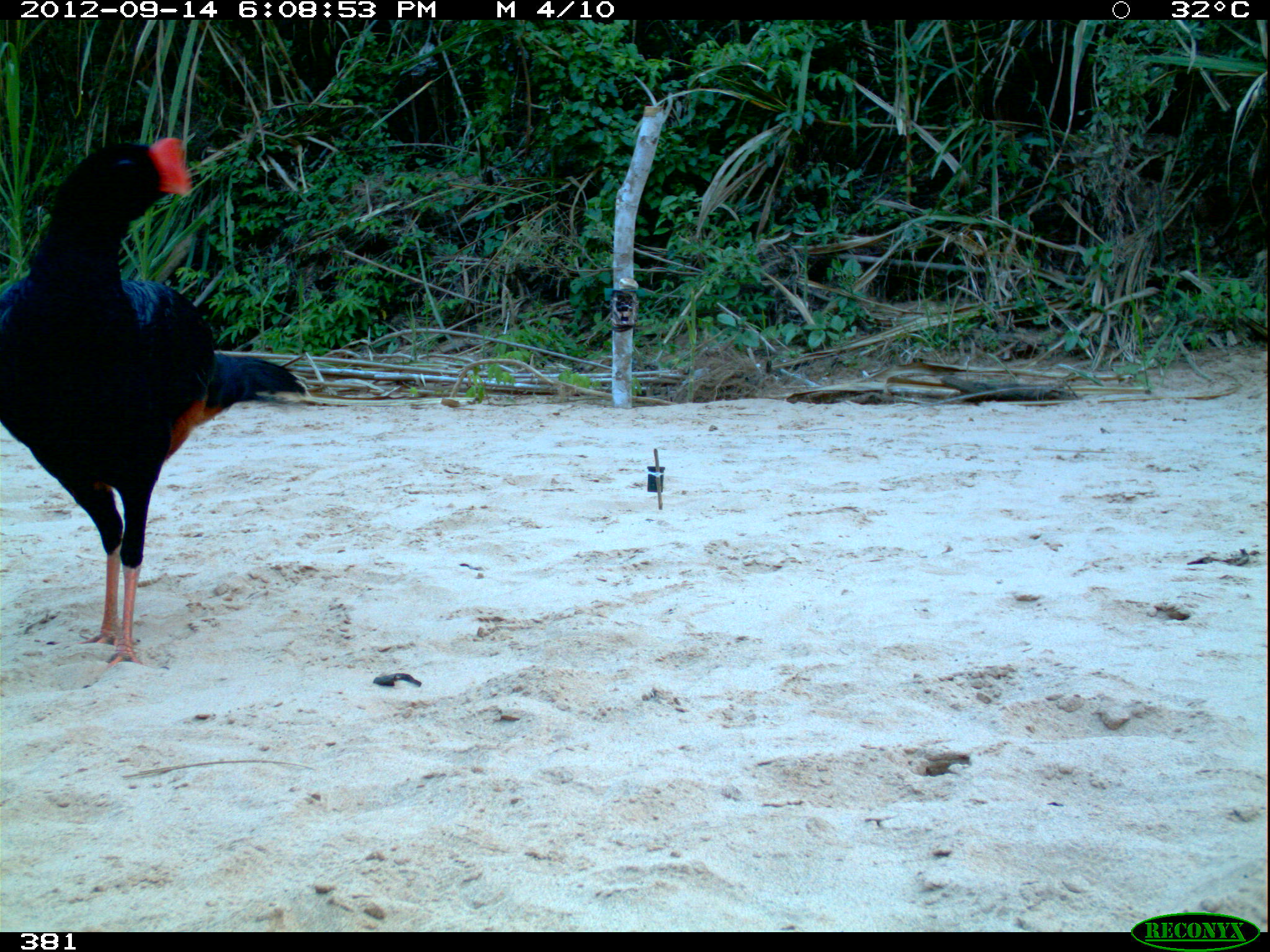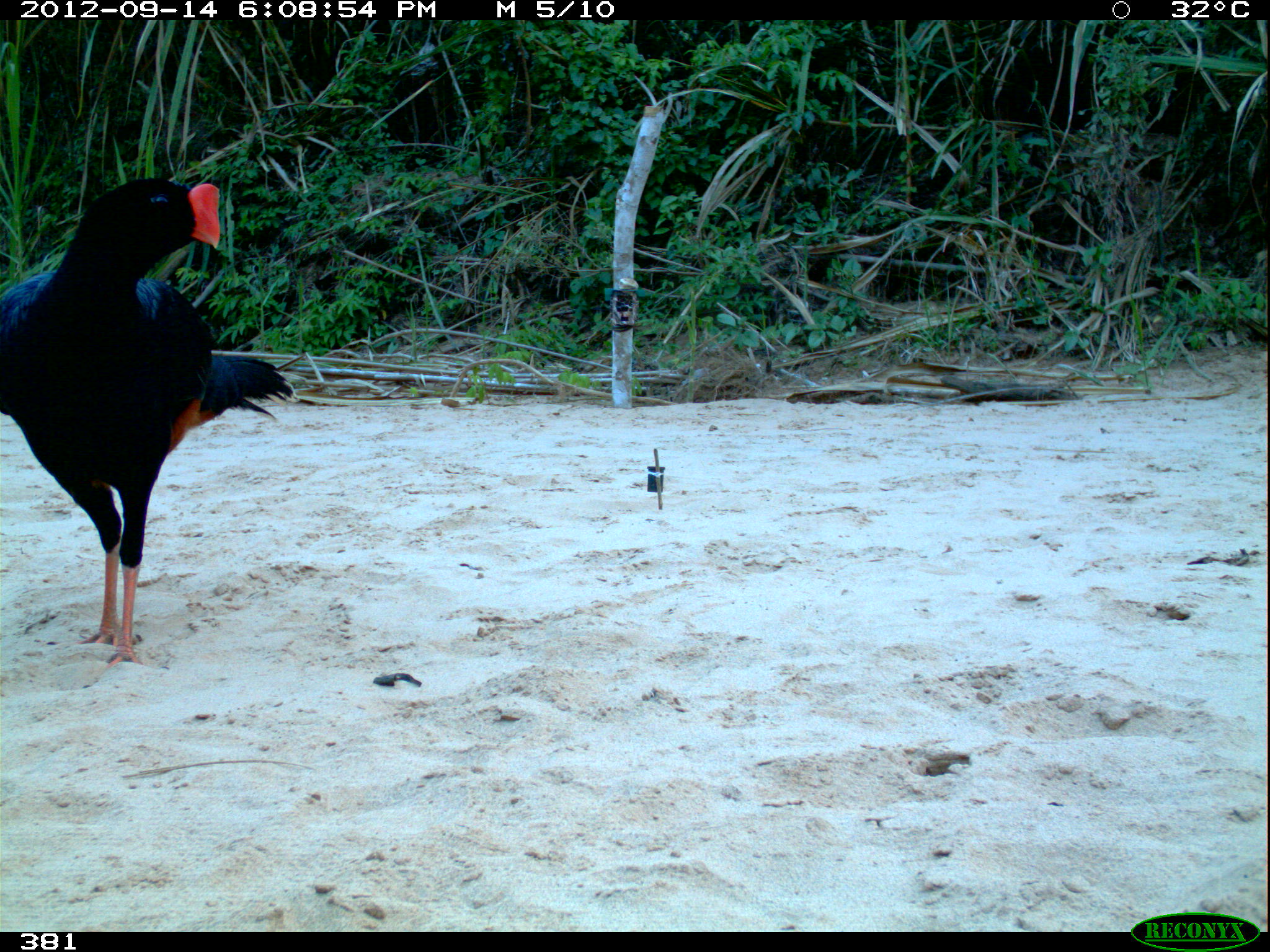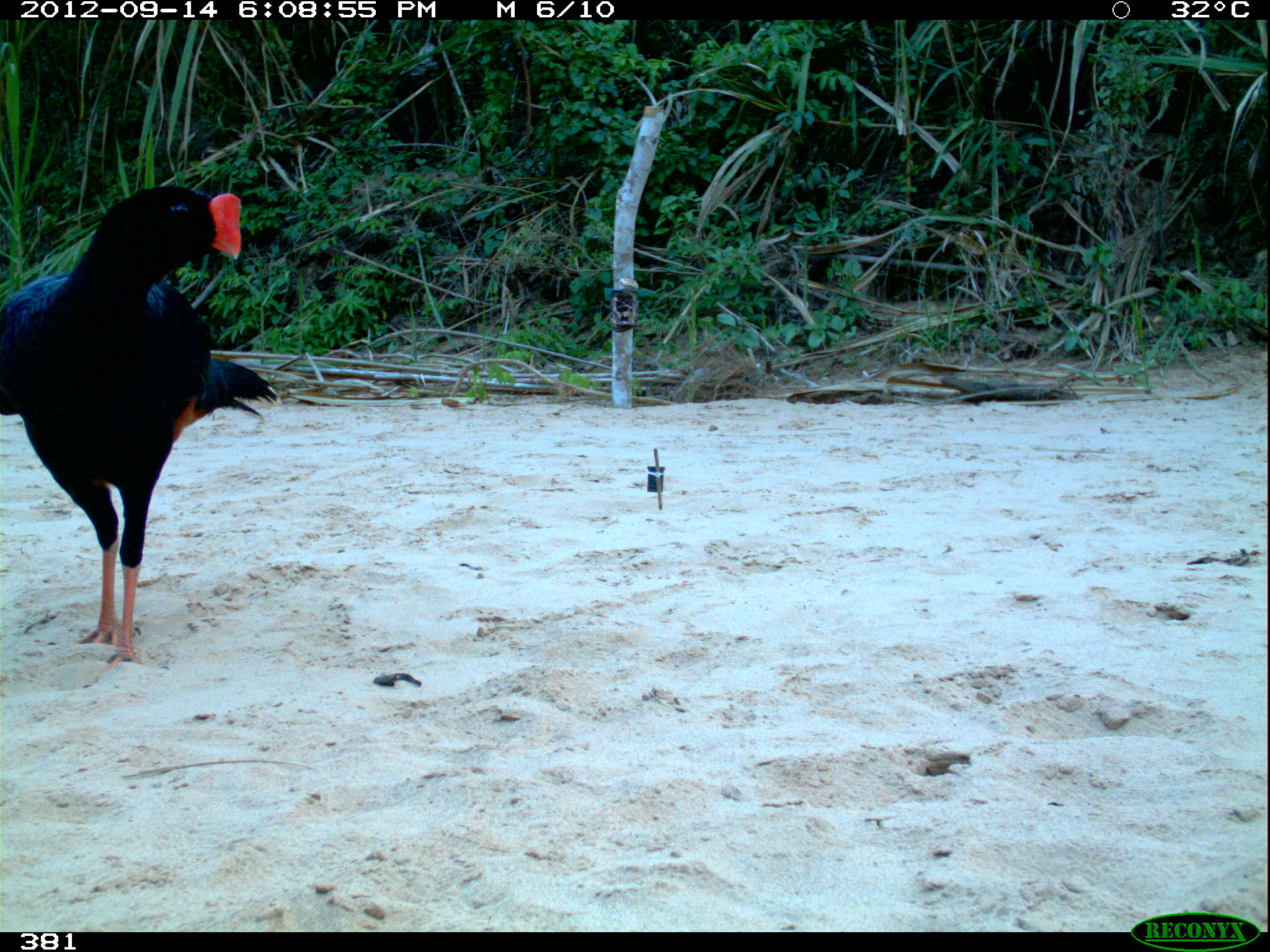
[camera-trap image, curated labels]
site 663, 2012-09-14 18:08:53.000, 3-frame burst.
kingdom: Animalia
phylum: Chordata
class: Aves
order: Galliformes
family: Cracidae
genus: Mitu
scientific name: Mitu tuberosum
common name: razor-billed curassow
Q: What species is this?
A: Mitu tuberosum (razor-billed curassow).